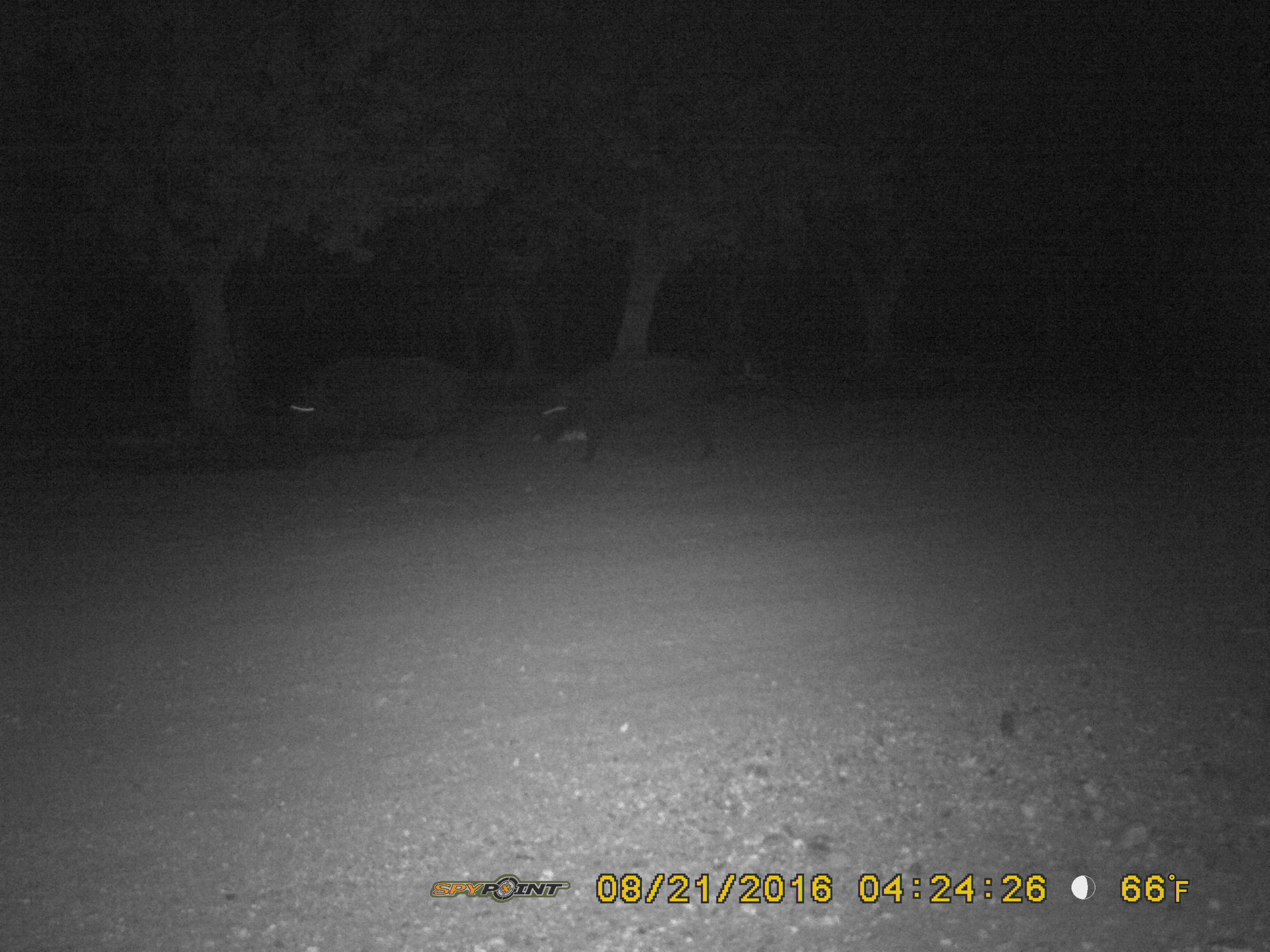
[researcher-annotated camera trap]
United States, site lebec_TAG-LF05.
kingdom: Animalia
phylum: Chordata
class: Mammalia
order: Artiodactyla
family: Suidae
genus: Sus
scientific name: Sus scrofa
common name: wild boar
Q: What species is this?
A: Sus scrofa (wild boar).